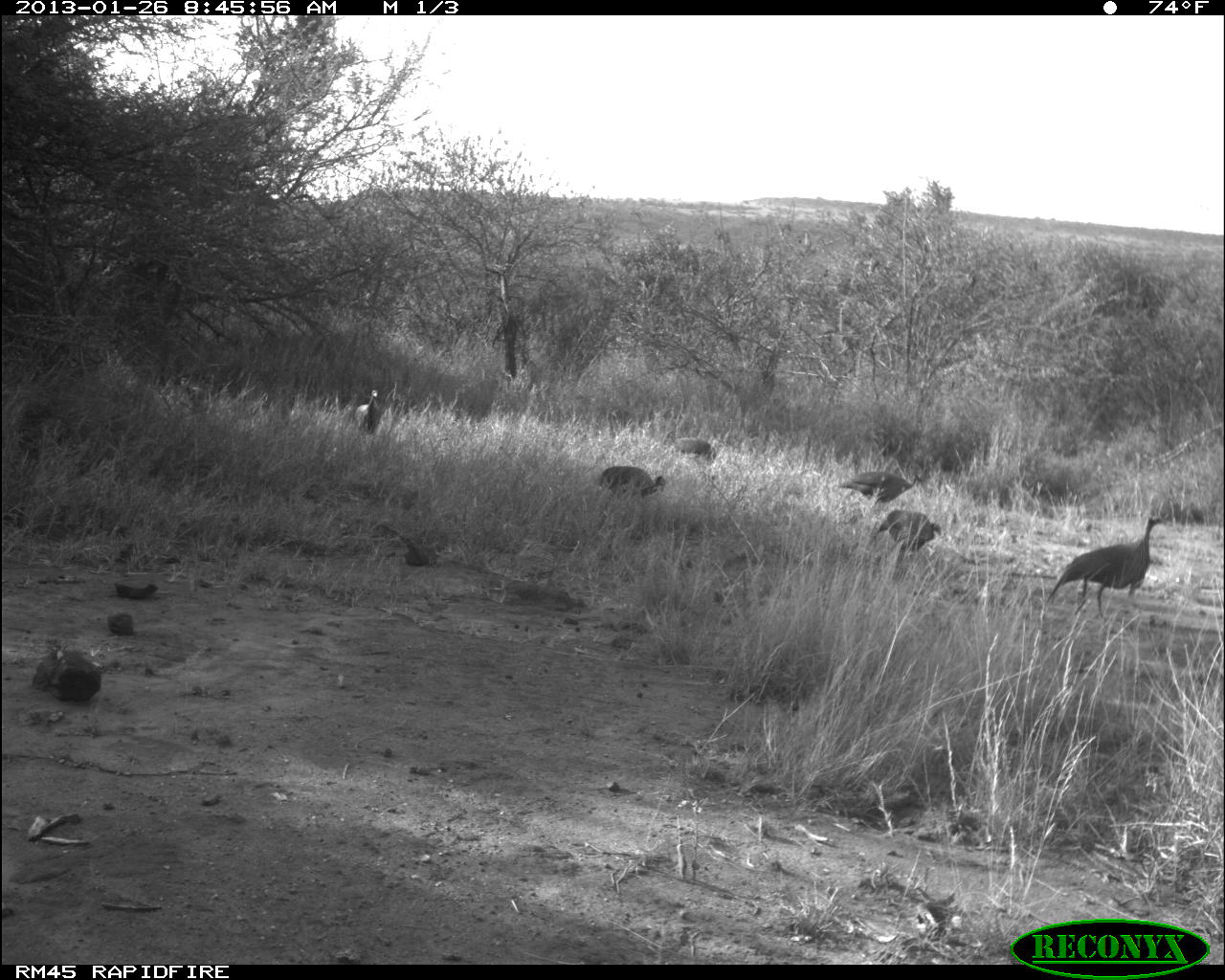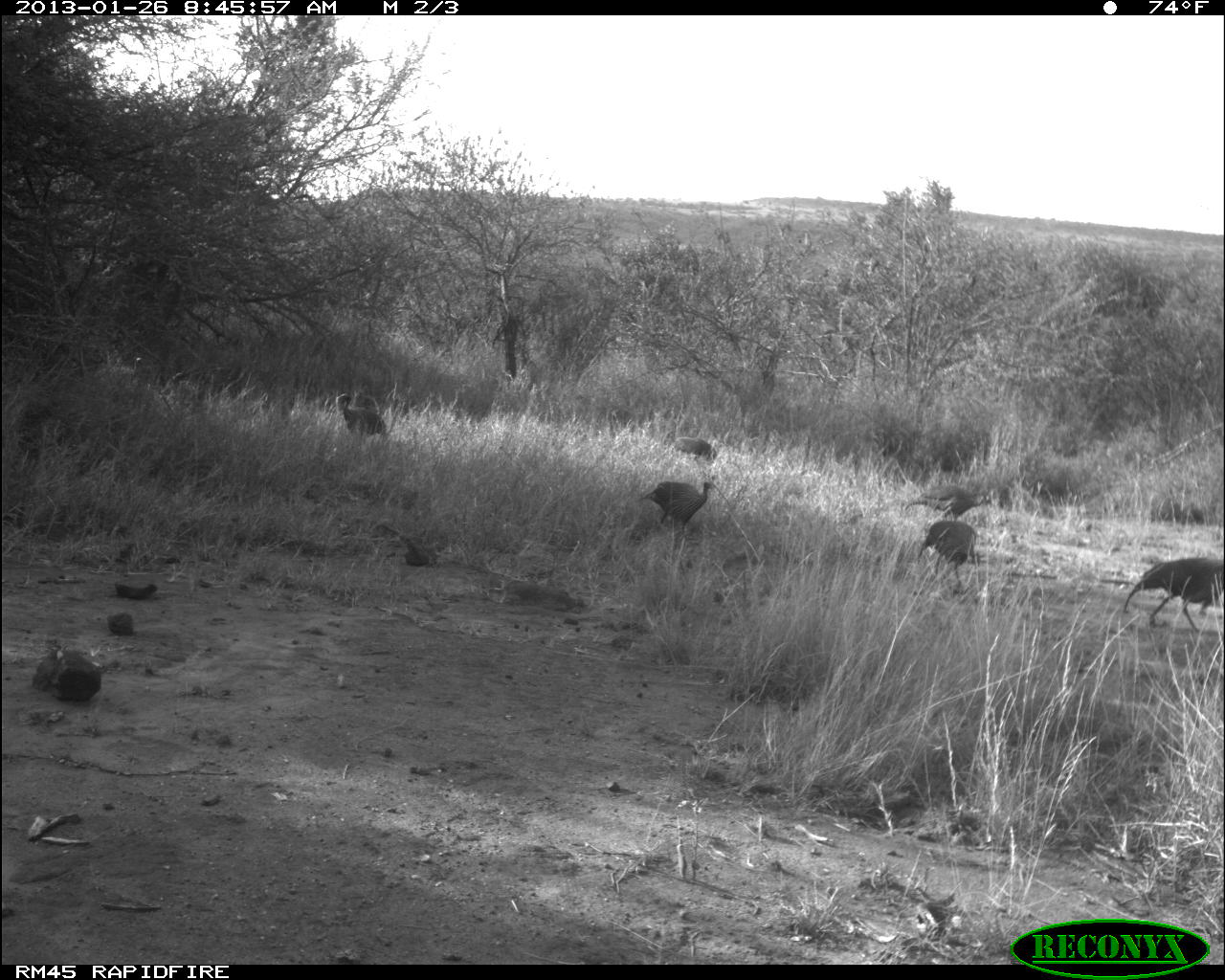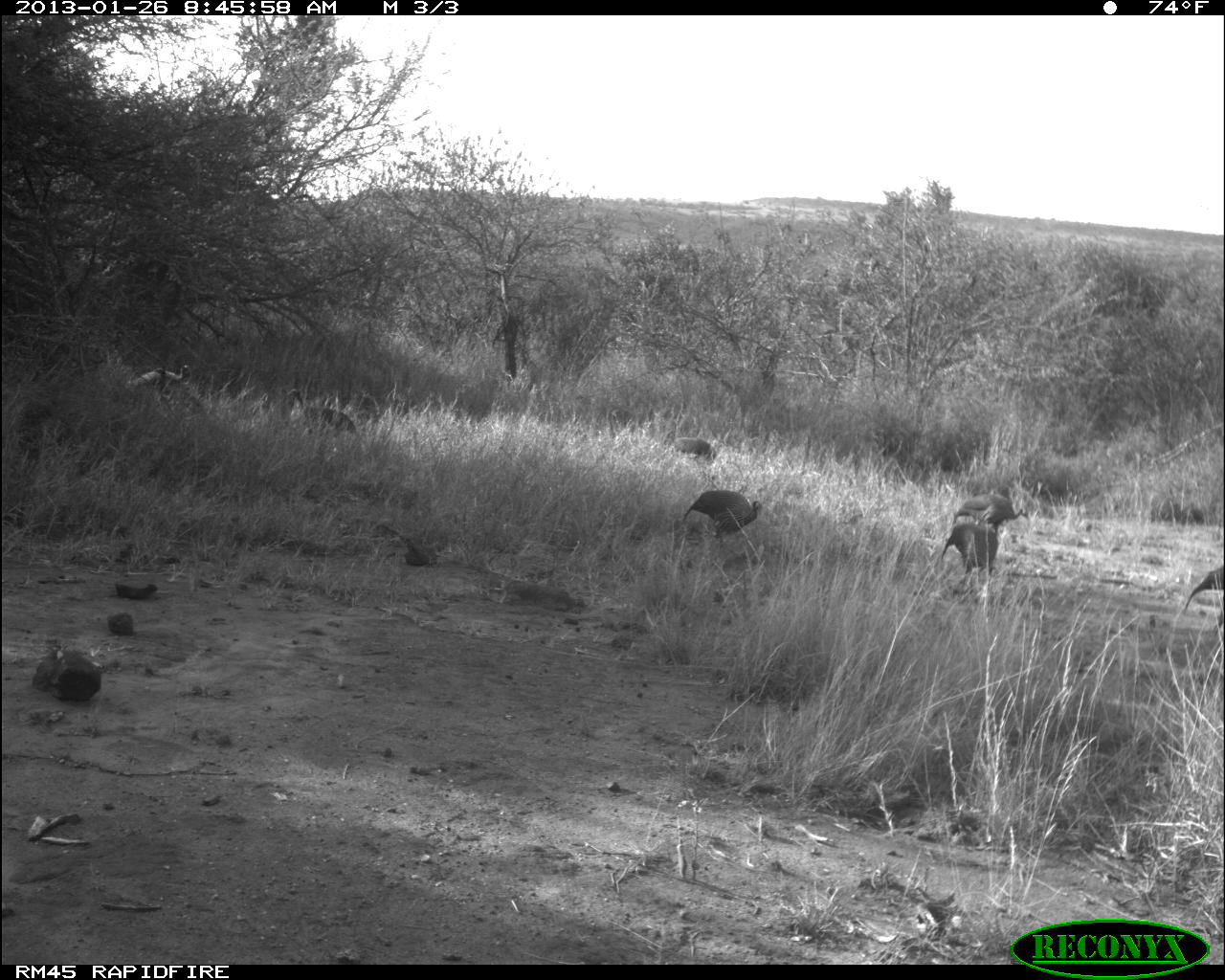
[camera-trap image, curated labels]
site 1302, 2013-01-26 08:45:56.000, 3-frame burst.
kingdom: Animalia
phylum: Chordata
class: Aves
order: Galliformes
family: Numididae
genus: Acryllium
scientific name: Acryllium vulturinum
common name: vulturine guineafowl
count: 7